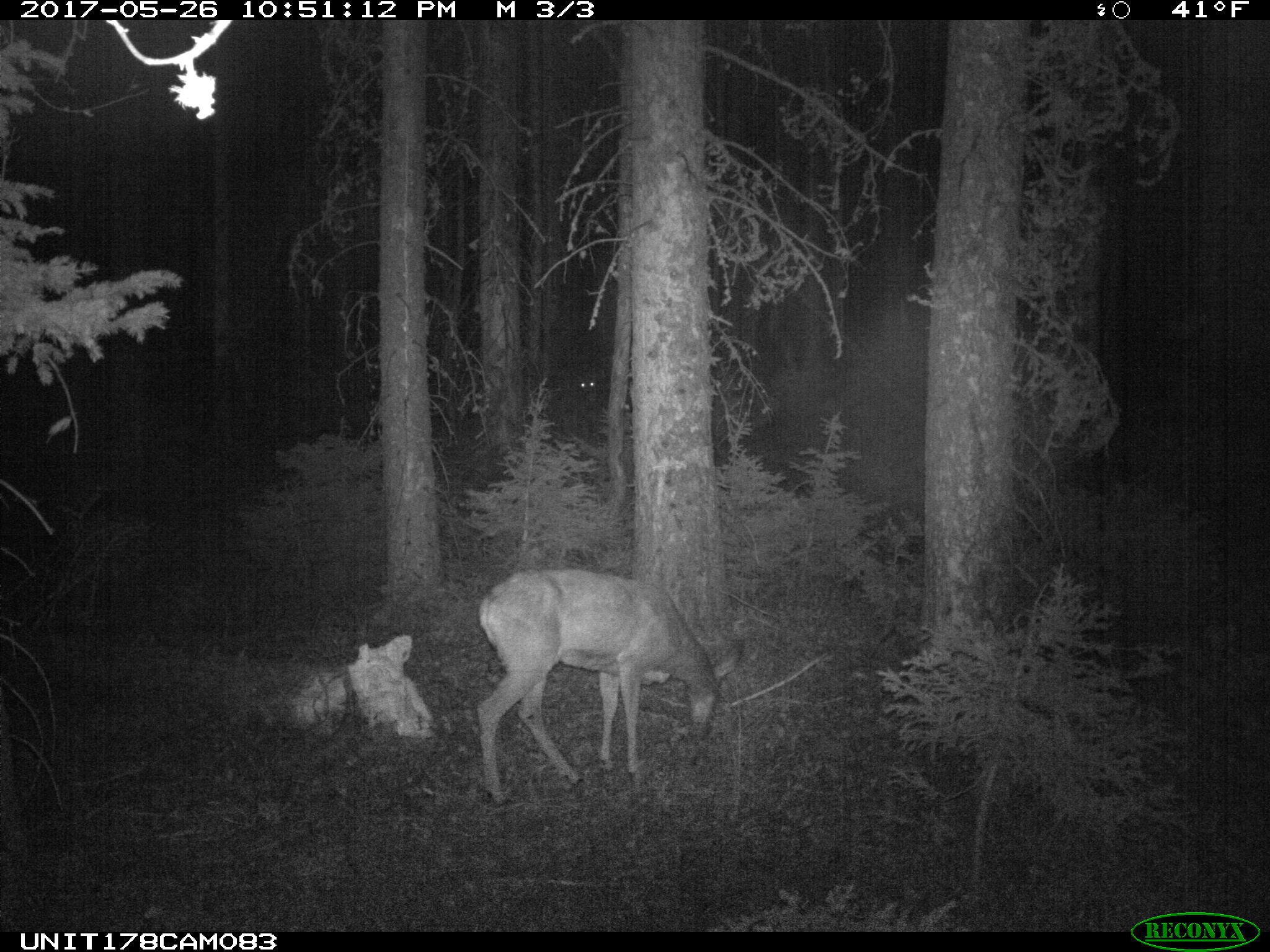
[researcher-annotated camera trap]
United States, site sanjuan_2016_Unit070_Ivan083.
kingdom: Animalia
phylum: Chordata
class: Mammalia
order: Artiodactyla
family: Cervidae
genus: Odocoileus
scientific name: Odocoileus hemionus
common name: mule deer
Odocoileus hemionus (mule deer).